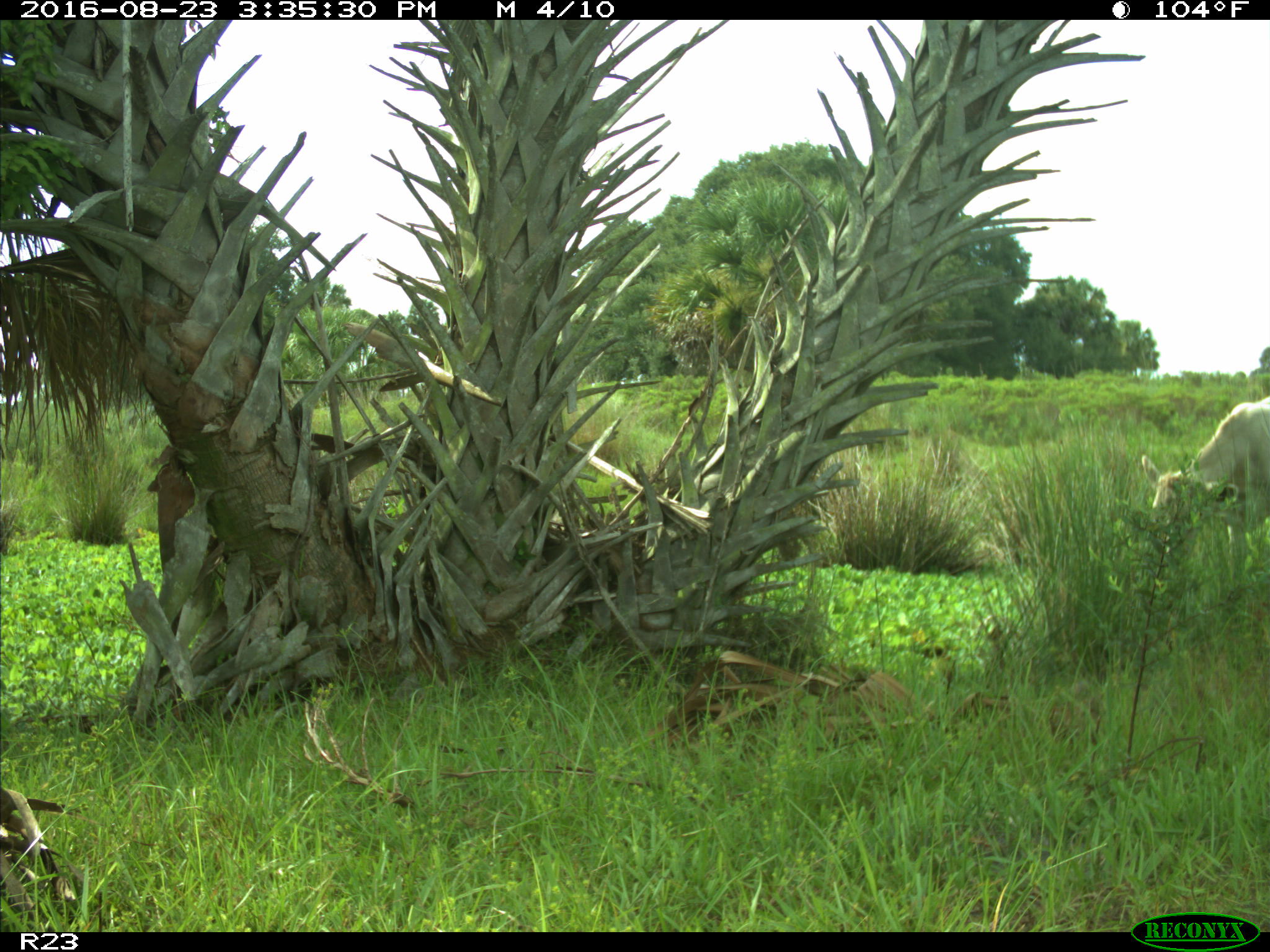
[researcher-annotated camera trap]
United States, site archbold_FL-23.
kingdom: Animalia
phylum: Chordata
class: Mammalia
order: Artiodactyla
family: Bovidae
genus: Bos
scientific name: Bos taurus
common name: domestic cow